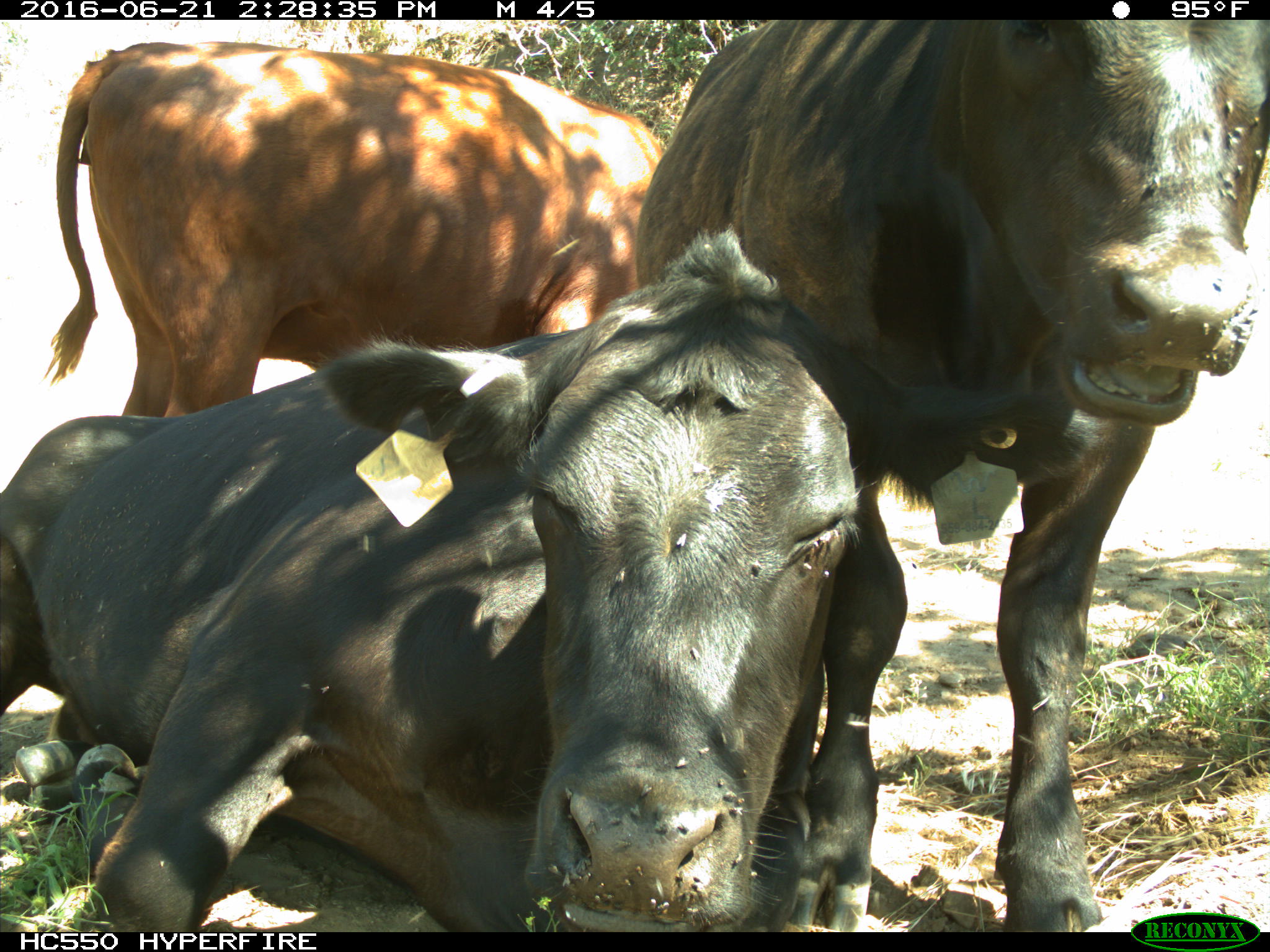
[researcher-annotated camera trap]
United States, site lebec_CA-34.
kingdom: Animalia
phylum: Chordata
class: Mammalia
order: Artiodactyla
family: Bovidae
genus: Bos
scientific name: Bos taurus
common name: domestic cow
Bos taurus (domestic cow).